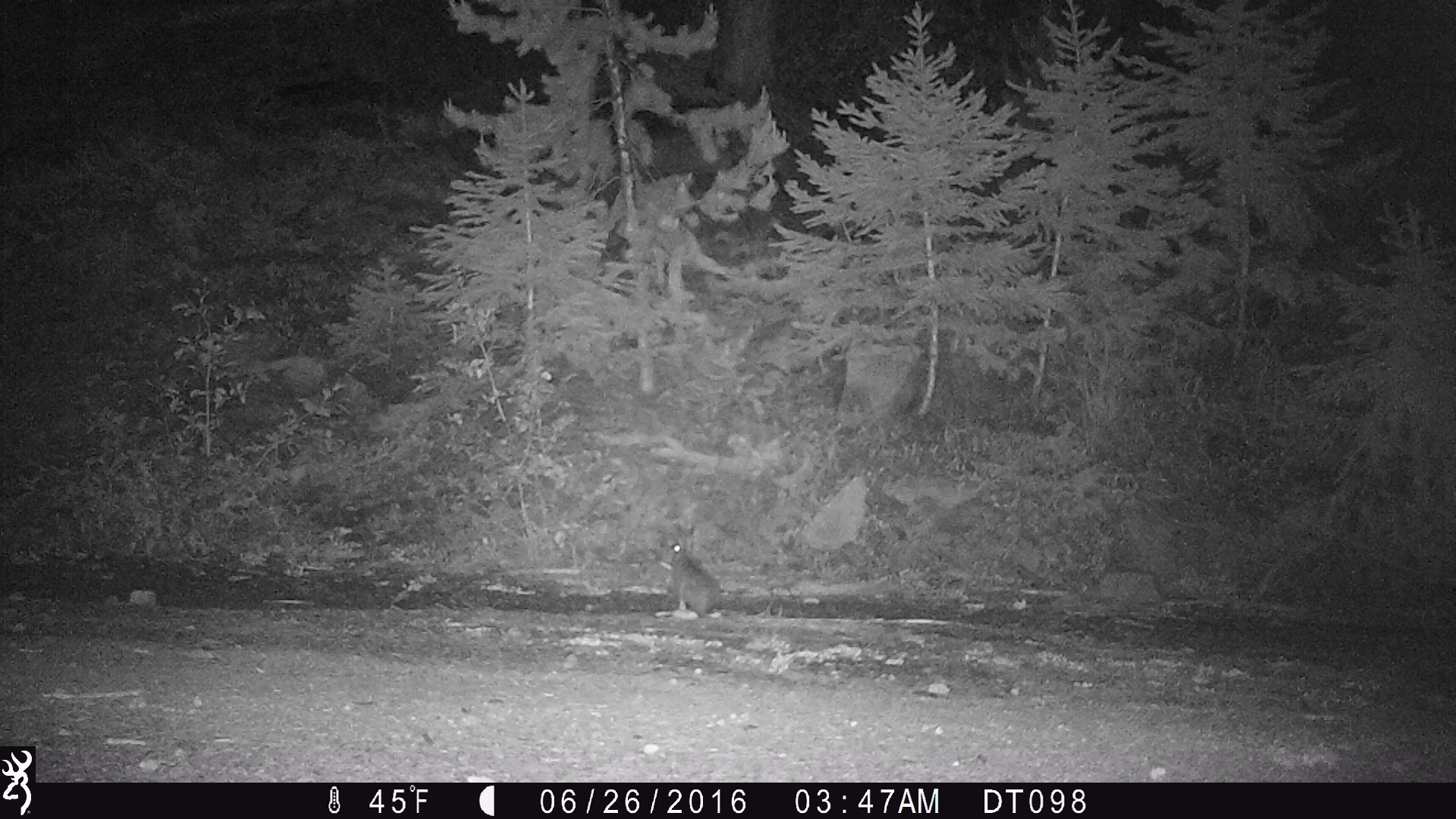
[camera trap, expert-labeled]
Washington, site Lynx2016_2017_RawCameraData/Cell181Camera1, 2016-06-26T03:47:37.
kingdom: Animalia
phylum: Chordata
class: Mammalia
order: Lagomorpha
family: Leporidae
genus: Lepus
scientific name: Lepus americanus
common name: snowshoe hare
Lepus americanus (snowshoe hare). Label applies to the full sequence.